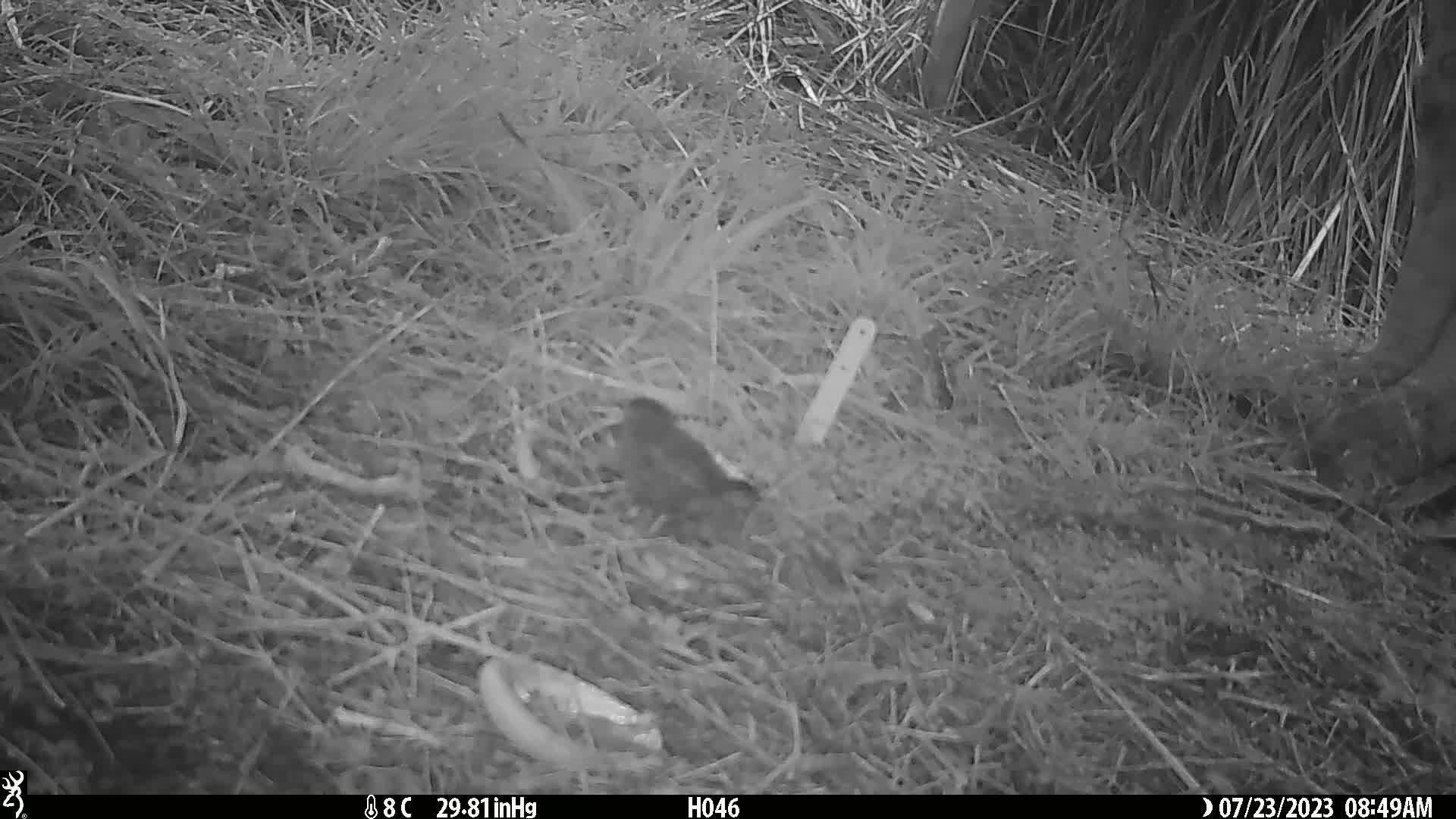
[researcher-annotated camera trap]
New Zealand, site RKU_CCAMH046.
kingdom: Animalia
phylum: Chordata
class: Aves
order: Passeriformes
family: Turdidae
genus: Turdus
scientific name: Turdus merula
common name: eurasian blackbird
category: blackbird